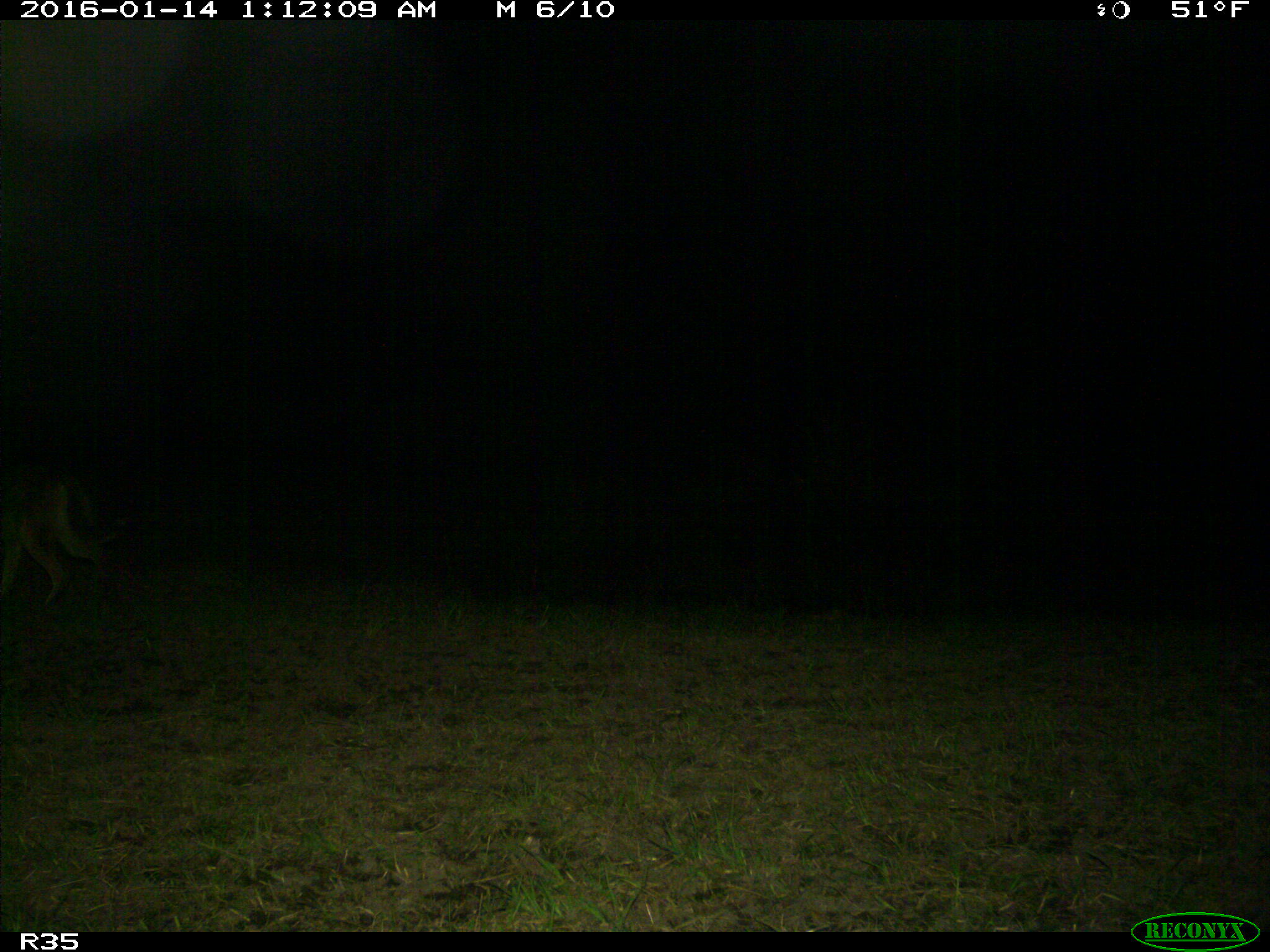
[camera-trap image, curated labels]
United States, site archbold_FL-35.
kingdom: Animalia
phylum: Chordata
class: Mammalia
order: Carnivora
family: Canidae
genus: Canis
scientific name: Canis latrans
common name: coyote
Canis latrans (coyote).